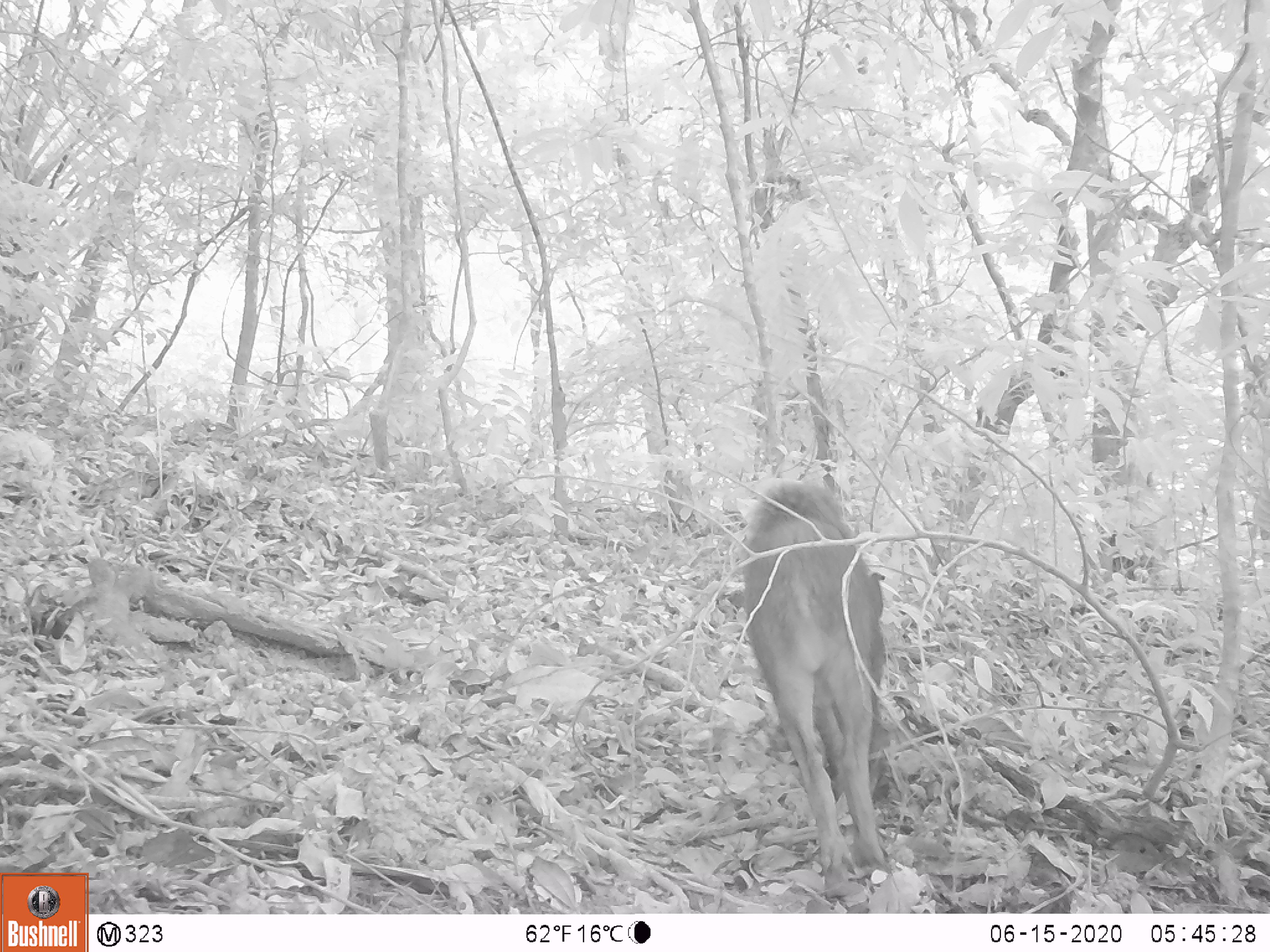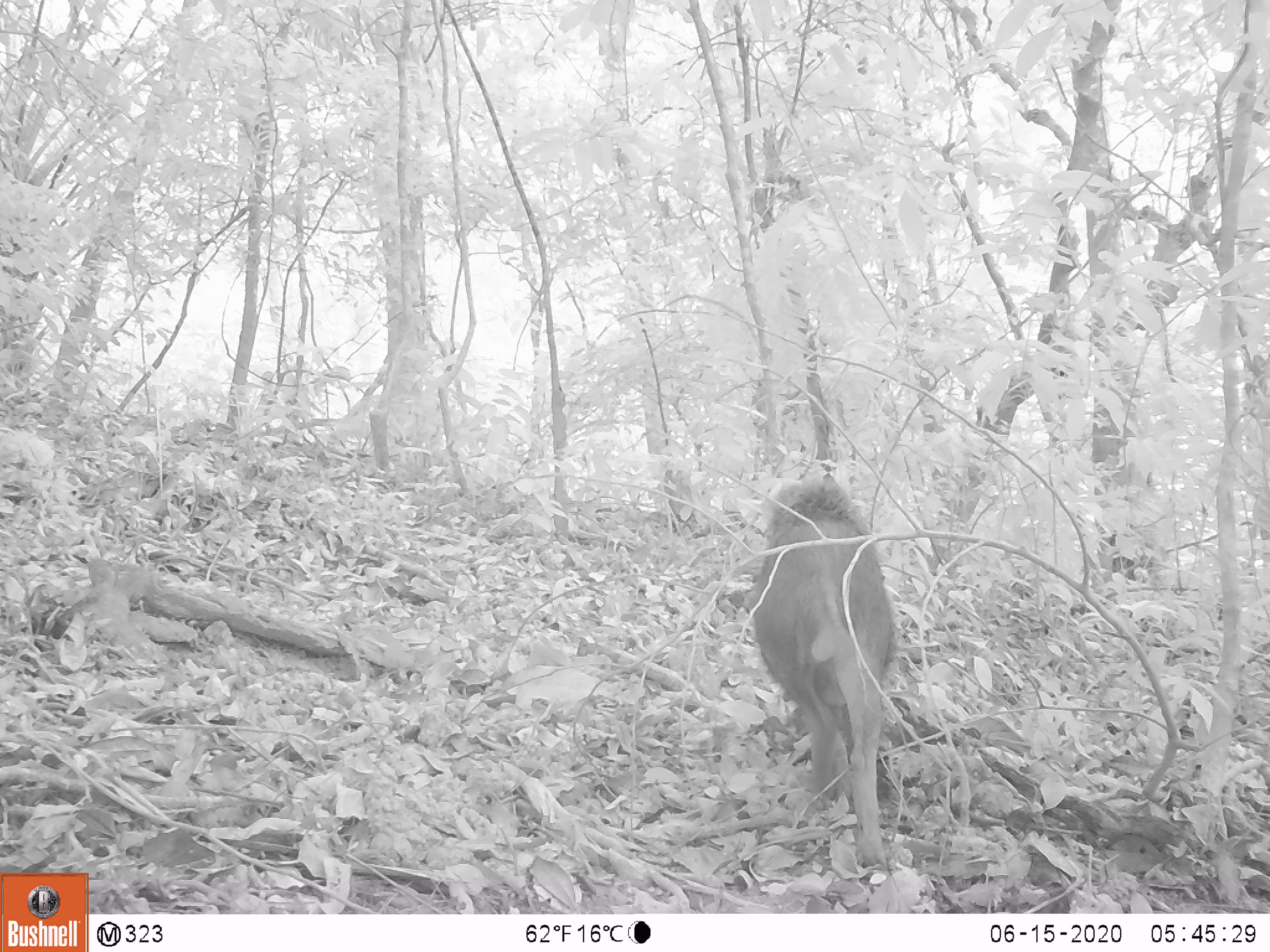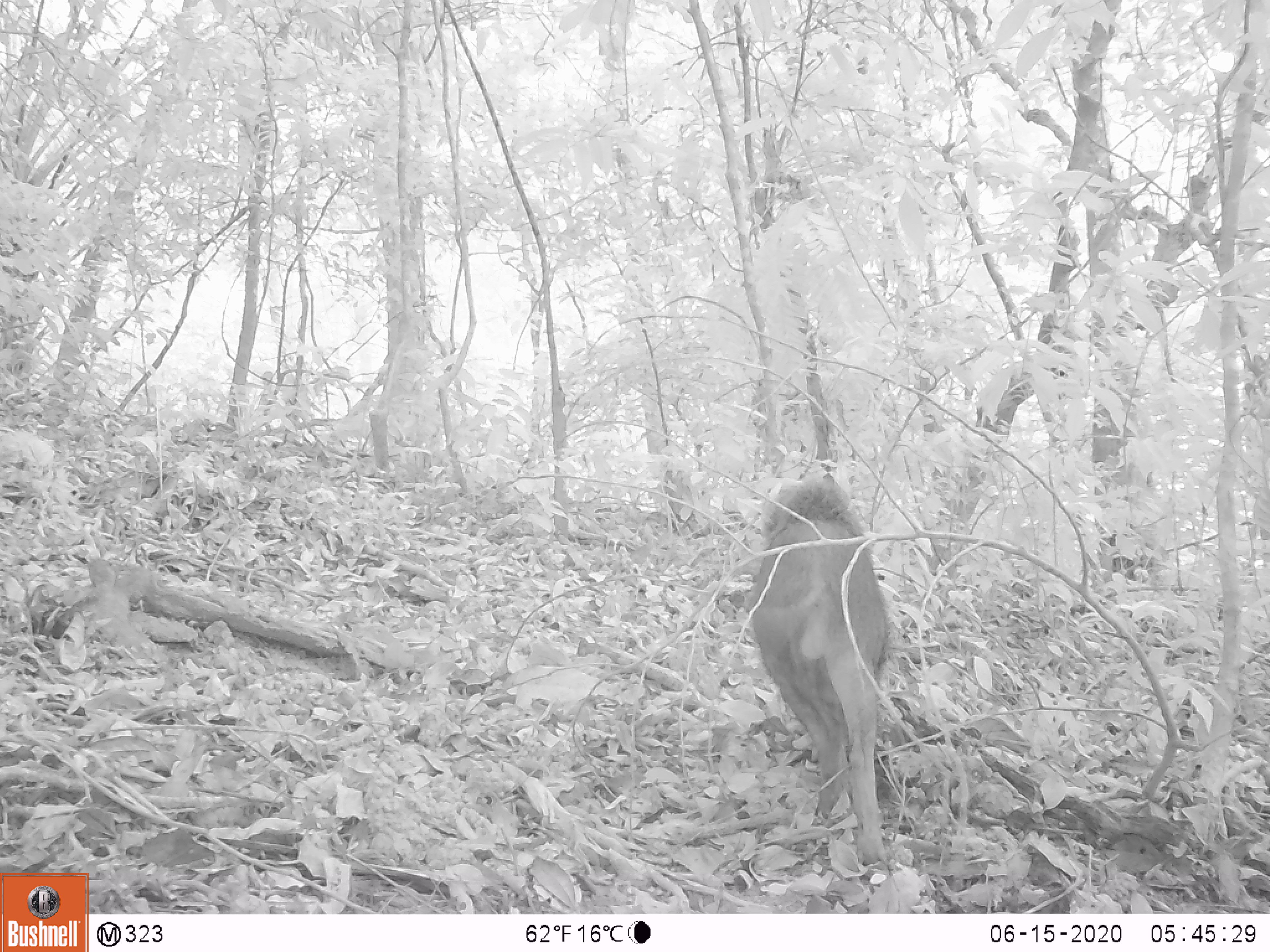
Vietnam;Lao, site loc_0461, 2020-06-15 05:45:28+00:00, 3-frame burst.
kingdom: Animalia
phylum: Chordata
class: Mammalia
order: Artiodactyla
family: Suidae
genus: Sus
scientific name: Sus scrofa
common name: eurasian wild pig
Eurasian wild pig (Sus scrofa). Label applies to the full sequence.